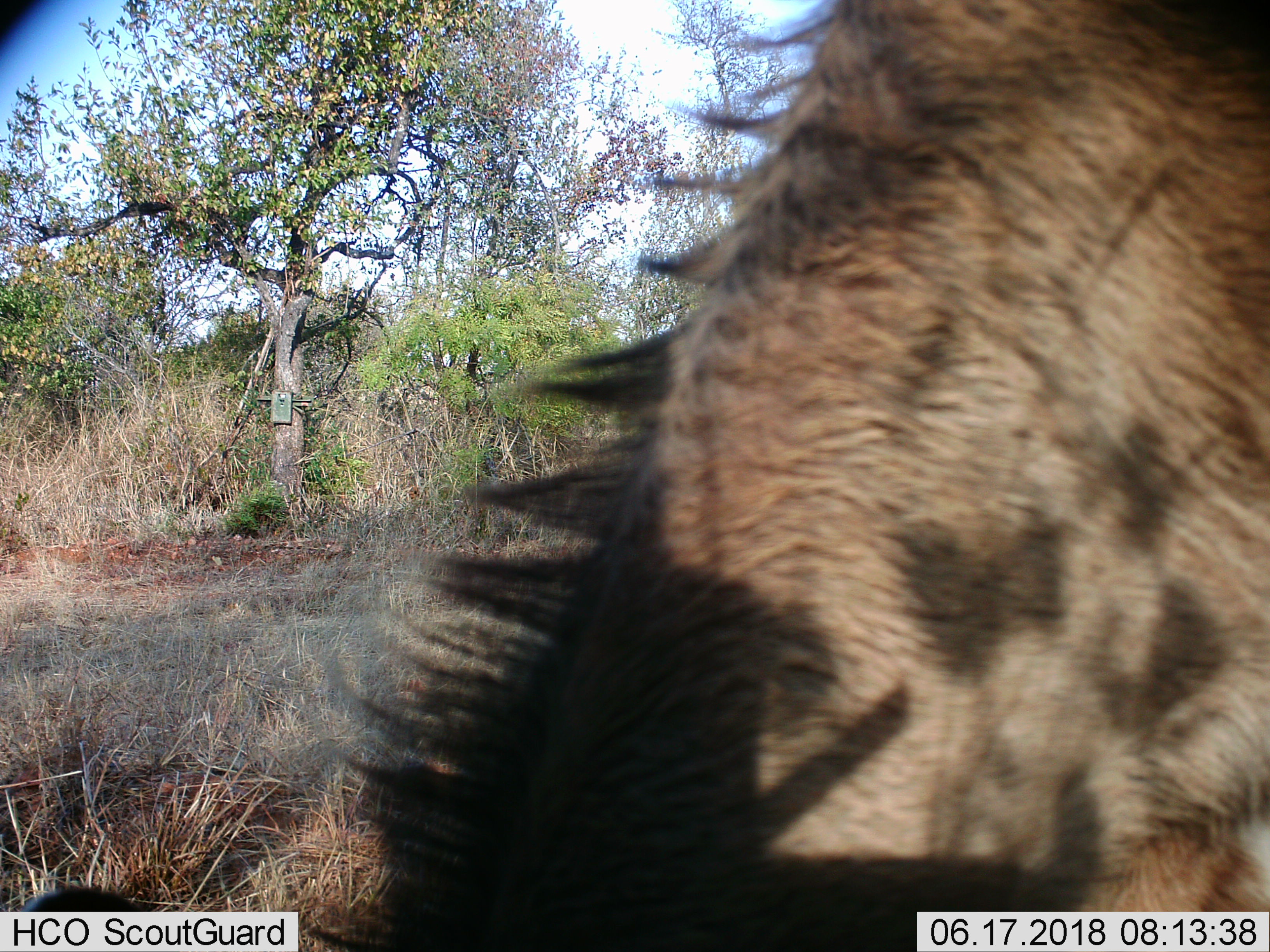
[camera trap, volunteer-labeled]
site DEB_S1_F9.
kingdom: Animalia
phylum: Chordata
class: Mammalia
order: Artiodactyla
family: Bovidae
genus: Tragelaphus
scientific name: Tragelaphus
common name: kudu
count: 1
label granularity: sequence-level